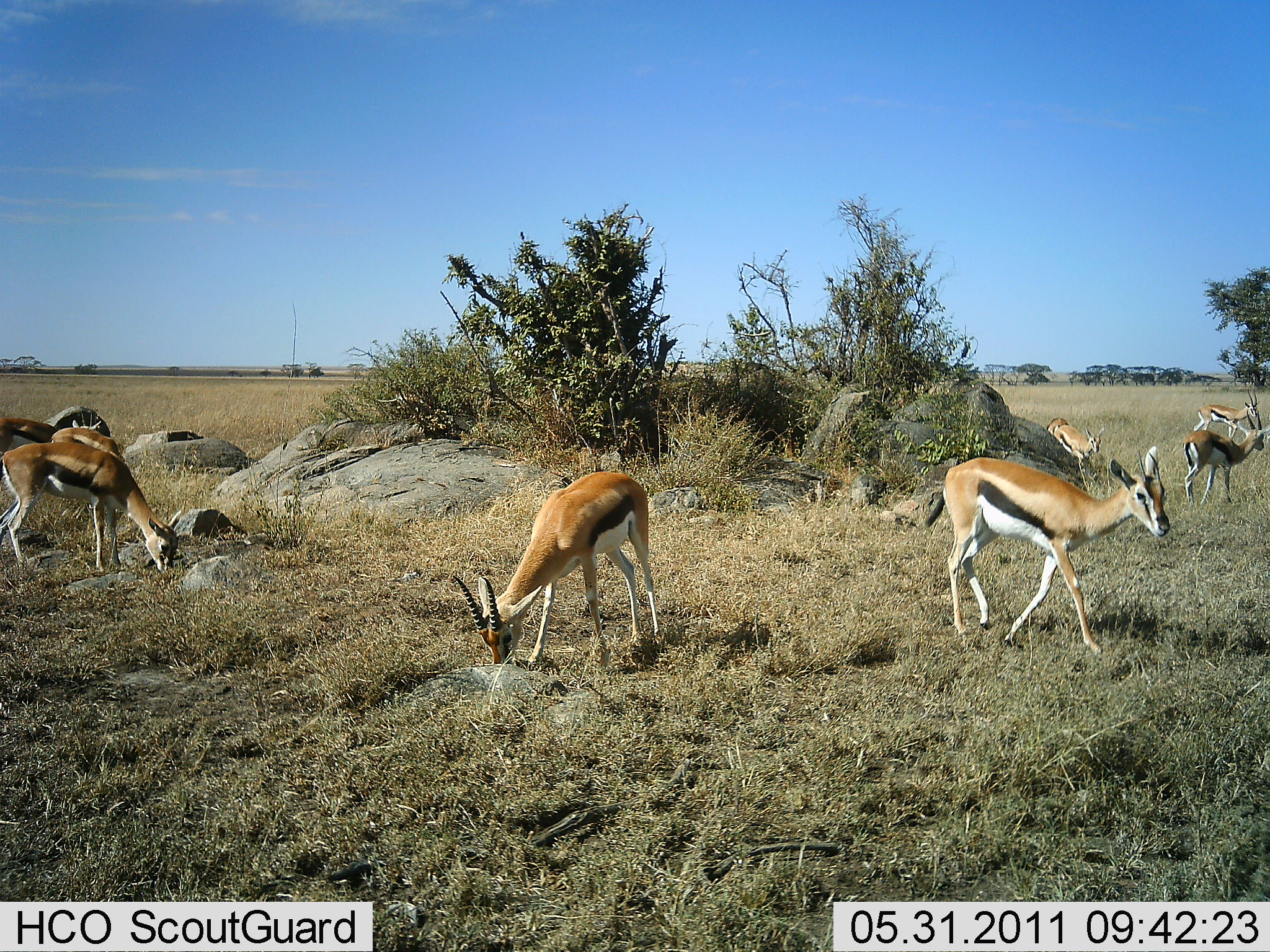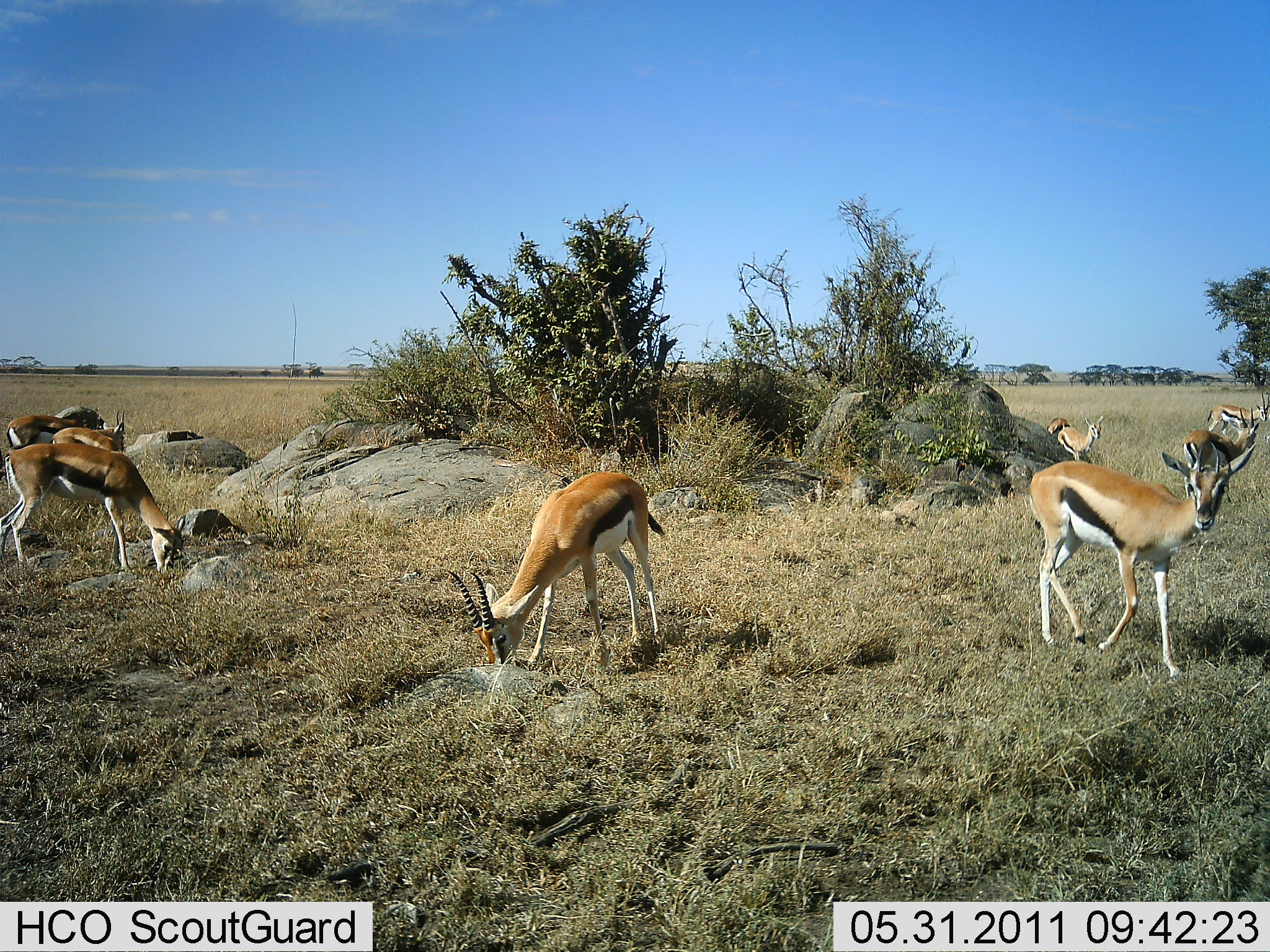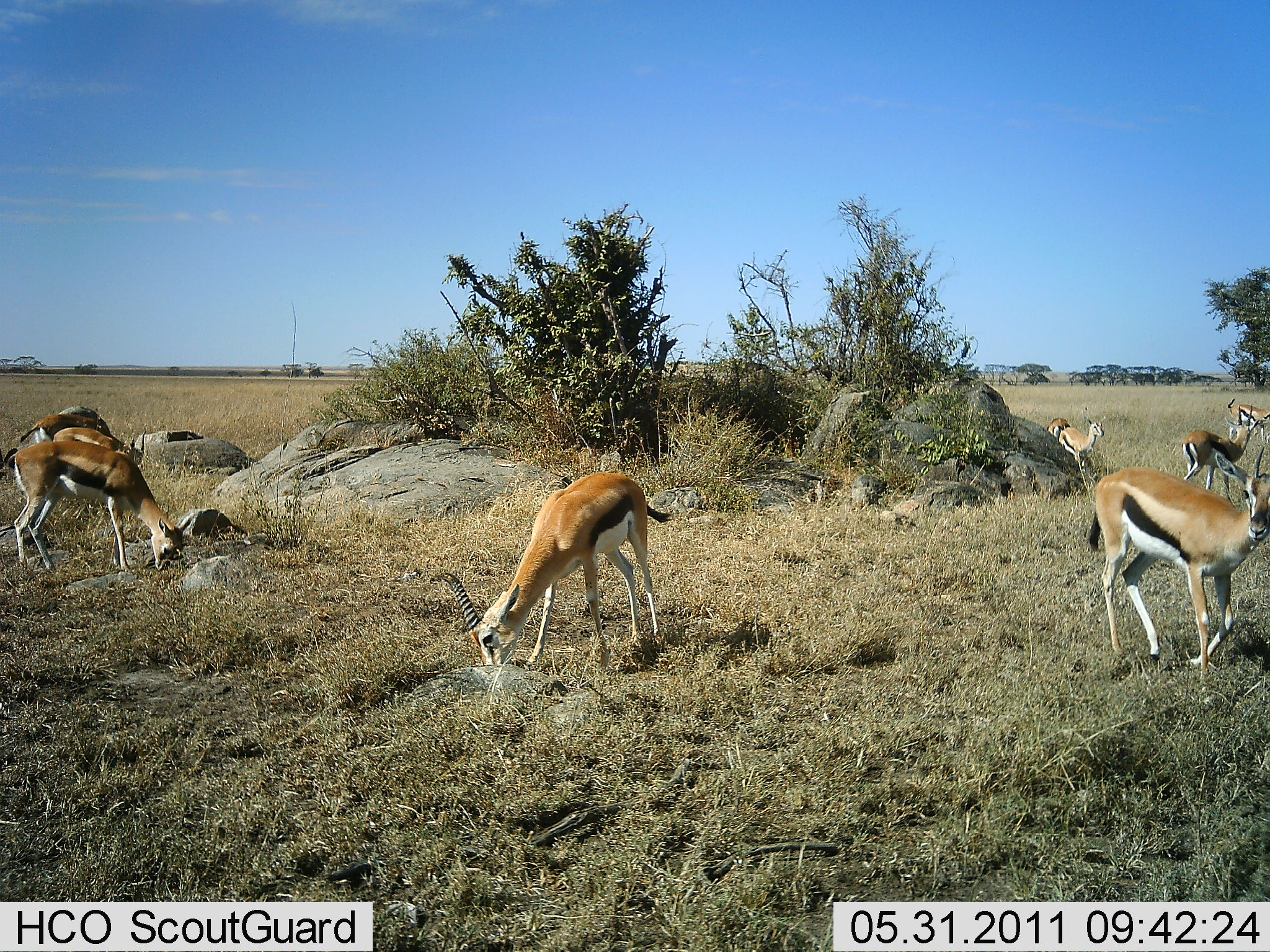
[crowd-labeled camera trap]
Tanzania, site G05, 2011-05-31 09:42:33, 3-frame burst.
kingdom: Animalia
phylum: Chordata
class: Mammalia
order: Artiodactyla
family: Bovidae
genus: Eudorcas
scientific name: Eudorcas thomsonii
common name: thomson's gazelle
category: gazellethomsons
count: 9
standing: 47%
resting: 0%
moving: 53%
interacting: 0%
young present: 0%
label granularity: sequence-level